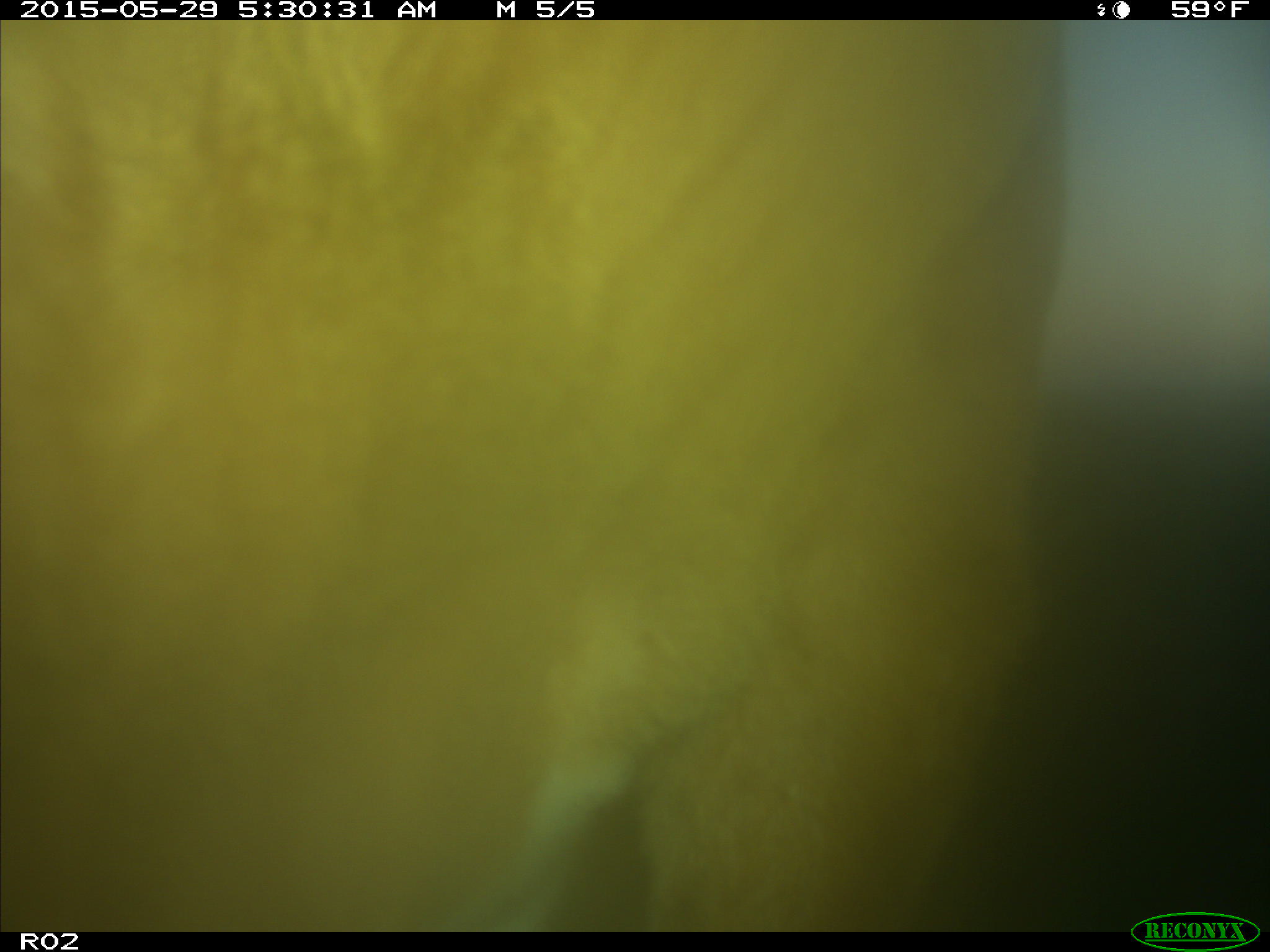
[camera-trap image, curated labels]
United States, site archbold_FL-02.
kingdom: Animalia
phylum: Chordata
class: Mammalia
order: Artiodactyla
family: Bovidae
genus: Bos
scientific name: Bos taurus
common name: domestic cow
Bos taurus (domestic cow).